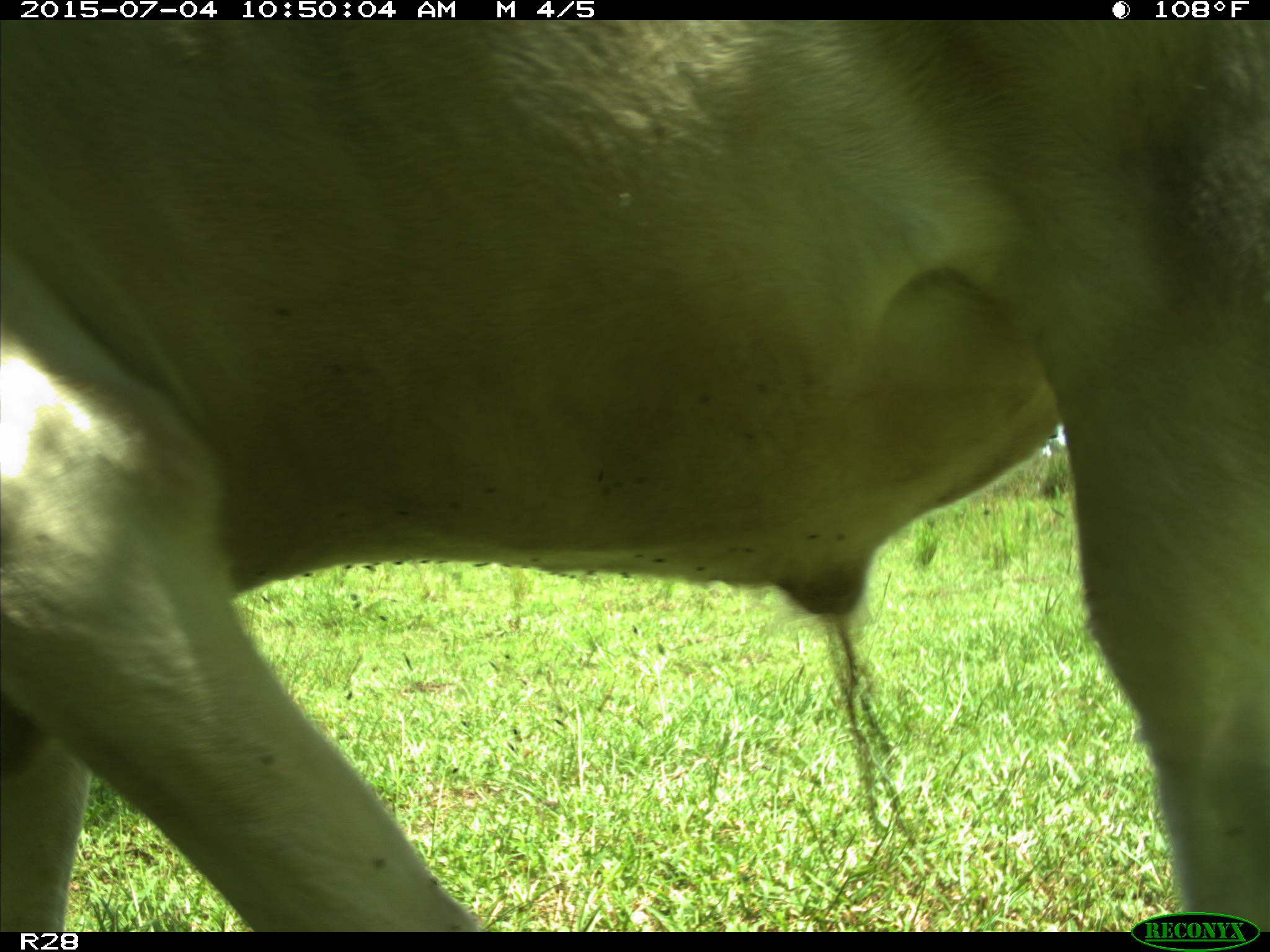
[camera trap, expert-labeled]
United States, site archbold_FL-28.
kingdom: Animalia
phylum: Chordata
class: Mammalia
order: Artiodactyla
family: Bovidae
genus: Bos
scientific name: Bos taurus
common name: domestic cow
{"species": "Bos taurus (domestic cow)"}